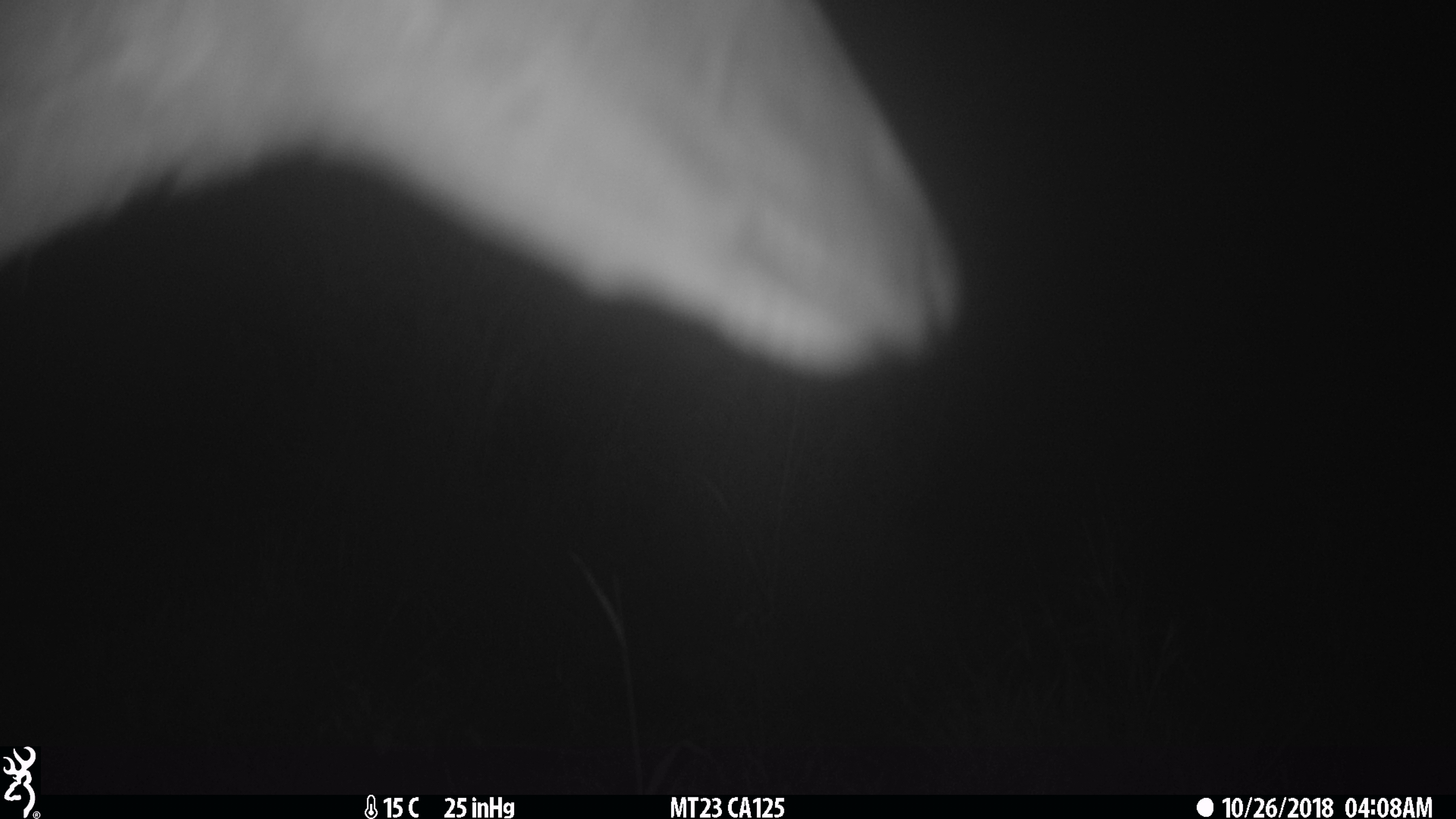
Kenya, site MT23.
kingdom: Animalia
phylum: Chordata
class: Mammalia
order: Artiodactyla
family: Bovidae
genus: Tragelaphus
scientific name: Tragelaphus scriptus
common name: bushbuck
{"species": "bushbuck (Tragelaphus scriptus)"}